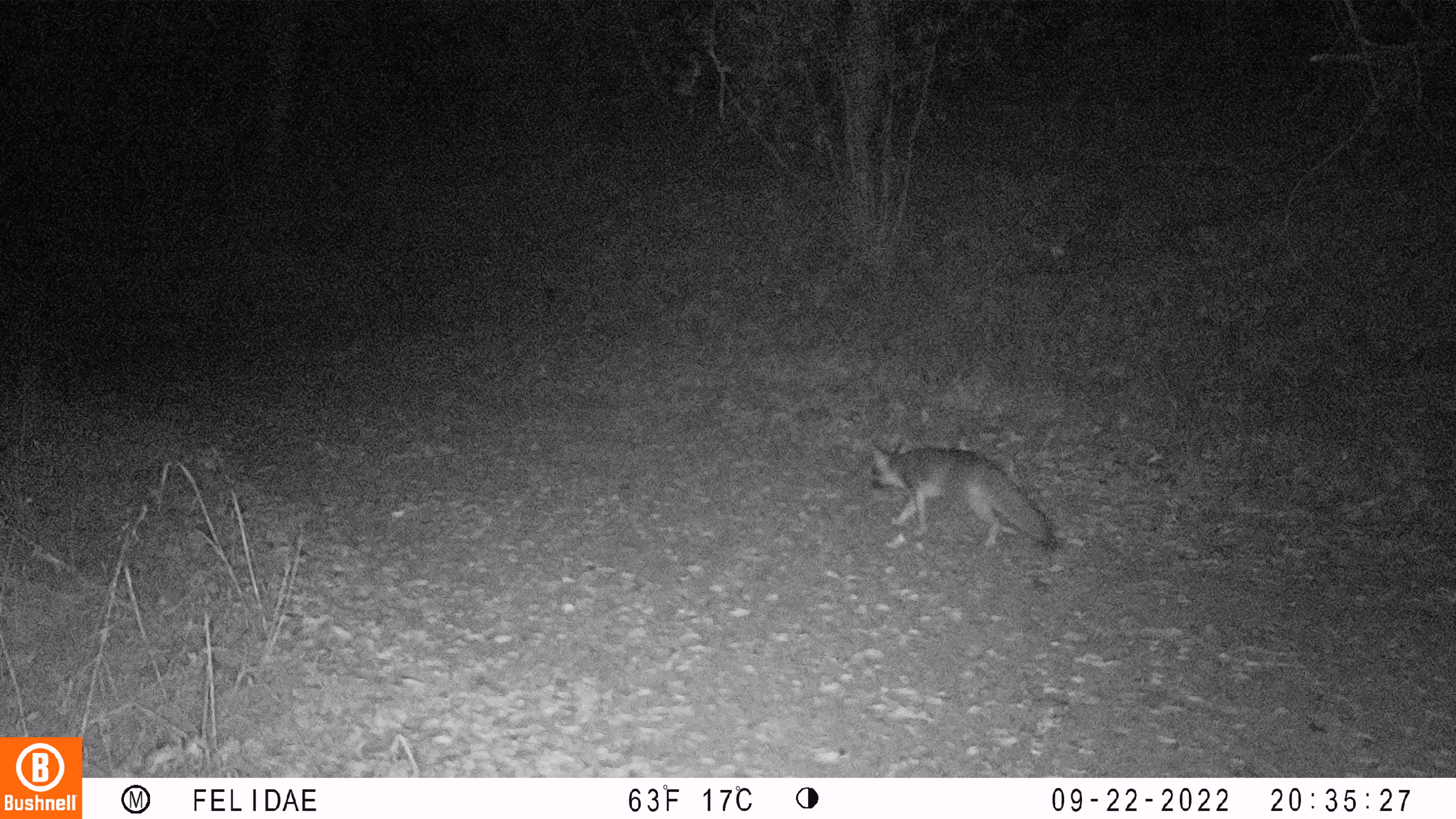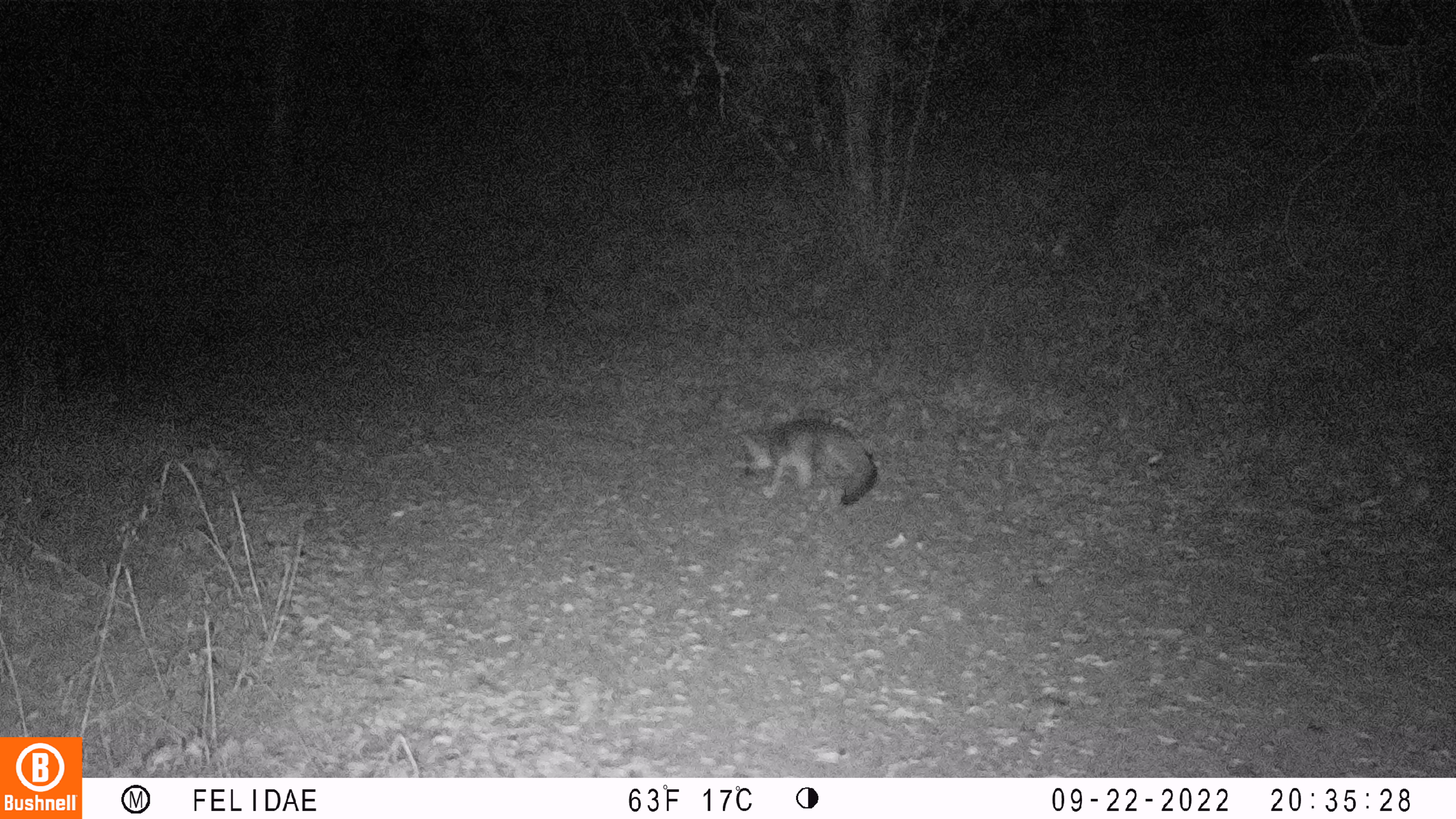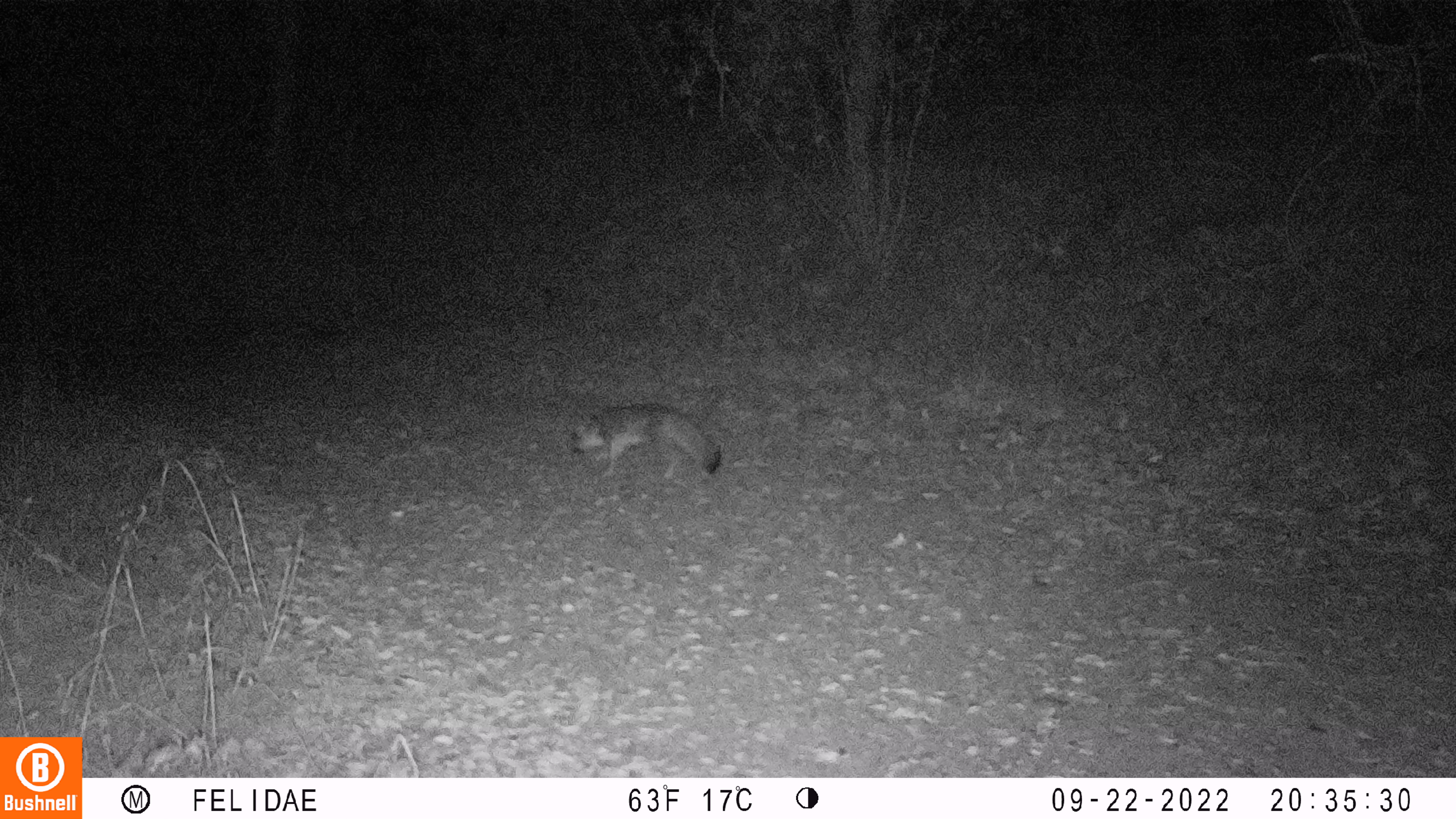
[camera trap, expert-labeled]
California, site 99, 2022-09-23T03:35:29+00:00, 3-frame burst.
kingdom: Animalia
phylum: Chordata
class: Mammalia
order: Carnivora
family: Canidae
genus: Urocyon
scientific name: Urocyon cinereoargenteus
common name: gray fox